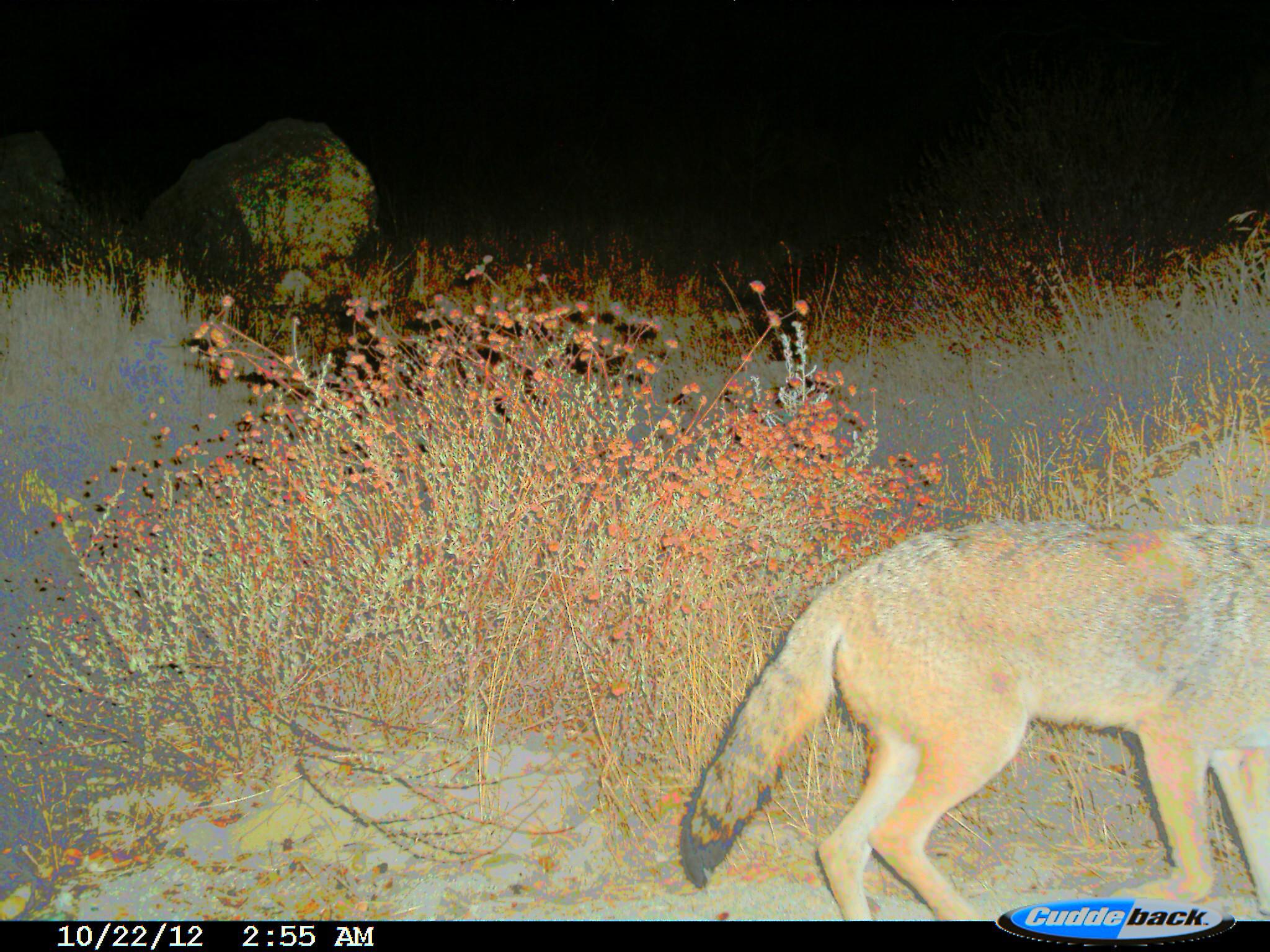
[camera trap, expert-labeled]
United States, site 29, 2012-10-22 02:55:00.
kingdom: Animalia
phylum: Chordata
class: Mammalia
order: Carnivora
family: Canidae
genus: Canis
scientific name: Canis latrans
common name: coyote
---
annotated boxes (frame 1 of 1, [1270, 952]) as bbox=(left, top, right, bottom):
coyote: bbox=(679, 516, 1270, 919)